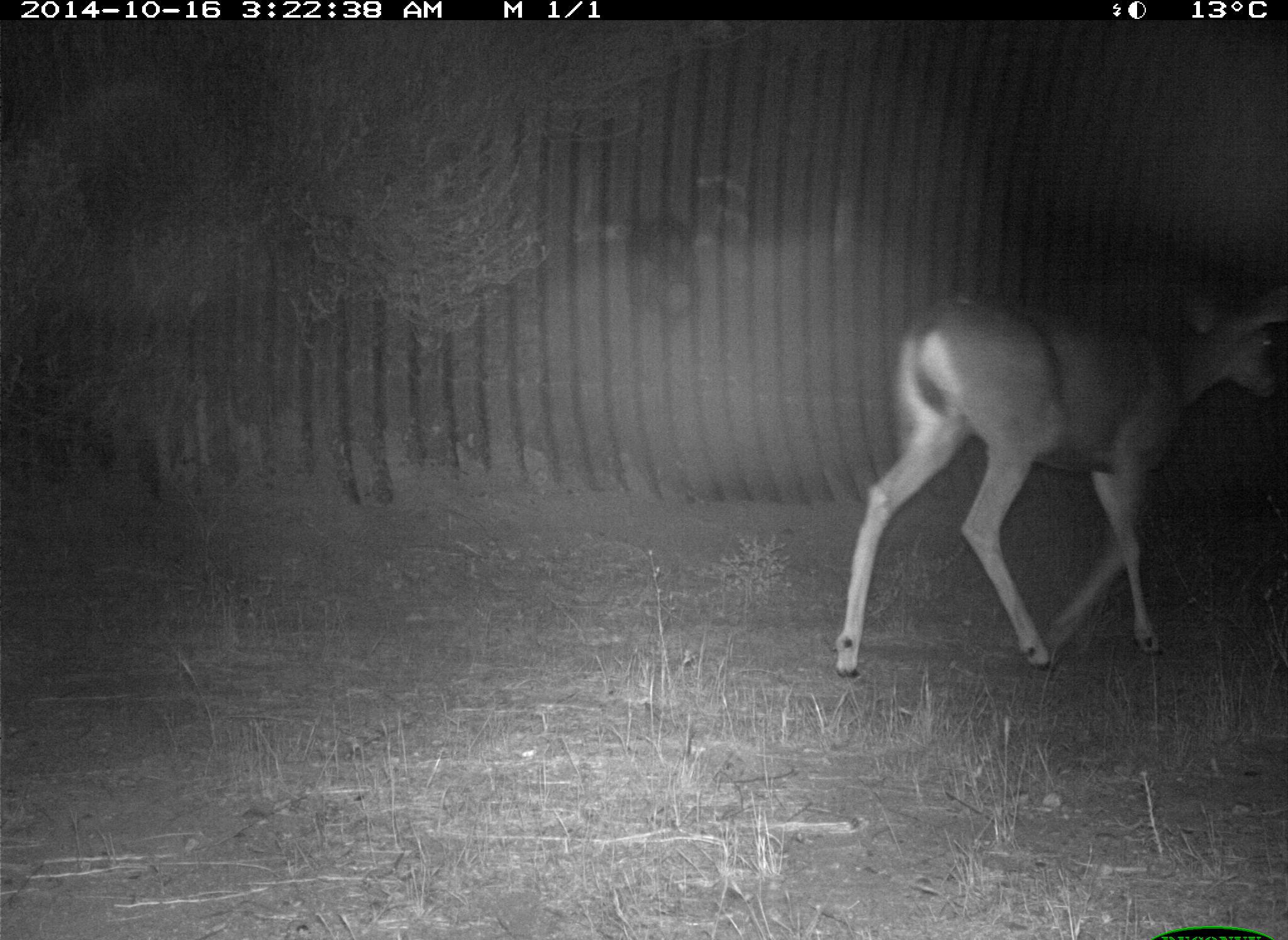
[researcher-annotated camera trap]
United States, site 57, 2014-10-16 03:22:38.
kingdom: Animalia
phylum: Chordata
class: Mammalia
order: Artiodactyla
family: Cervidae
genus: Odocoileus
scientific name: Odocoileus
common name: deer